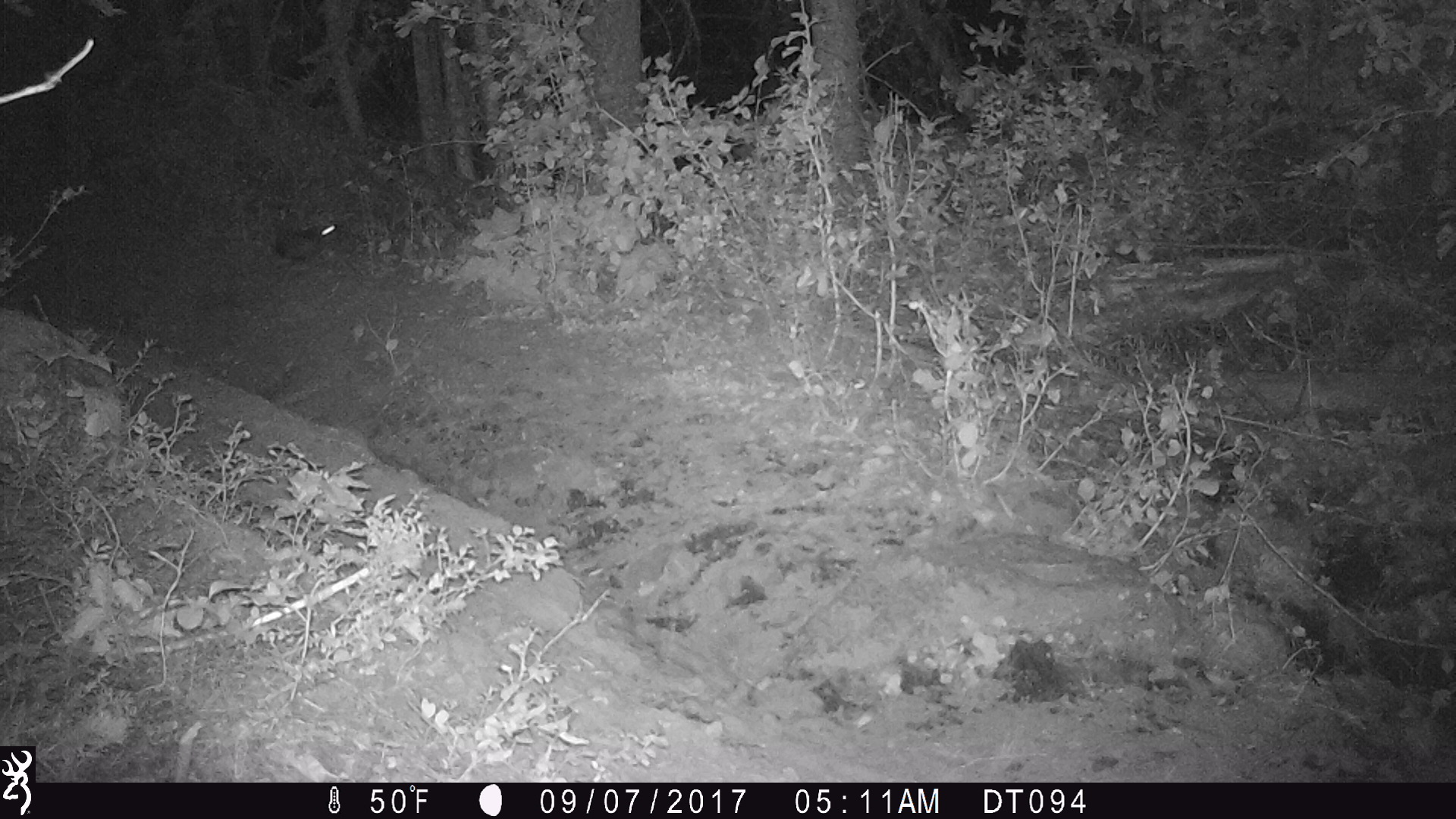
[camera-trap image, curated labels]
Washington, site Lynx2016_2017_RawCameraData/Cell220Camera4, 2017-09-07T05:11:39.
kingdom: Animalia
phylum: Chordata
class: Mammalia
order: Lagomorpha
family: Leporidae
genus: Lepus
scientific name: Lepus americanus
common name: snowshoe hare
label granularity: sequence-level